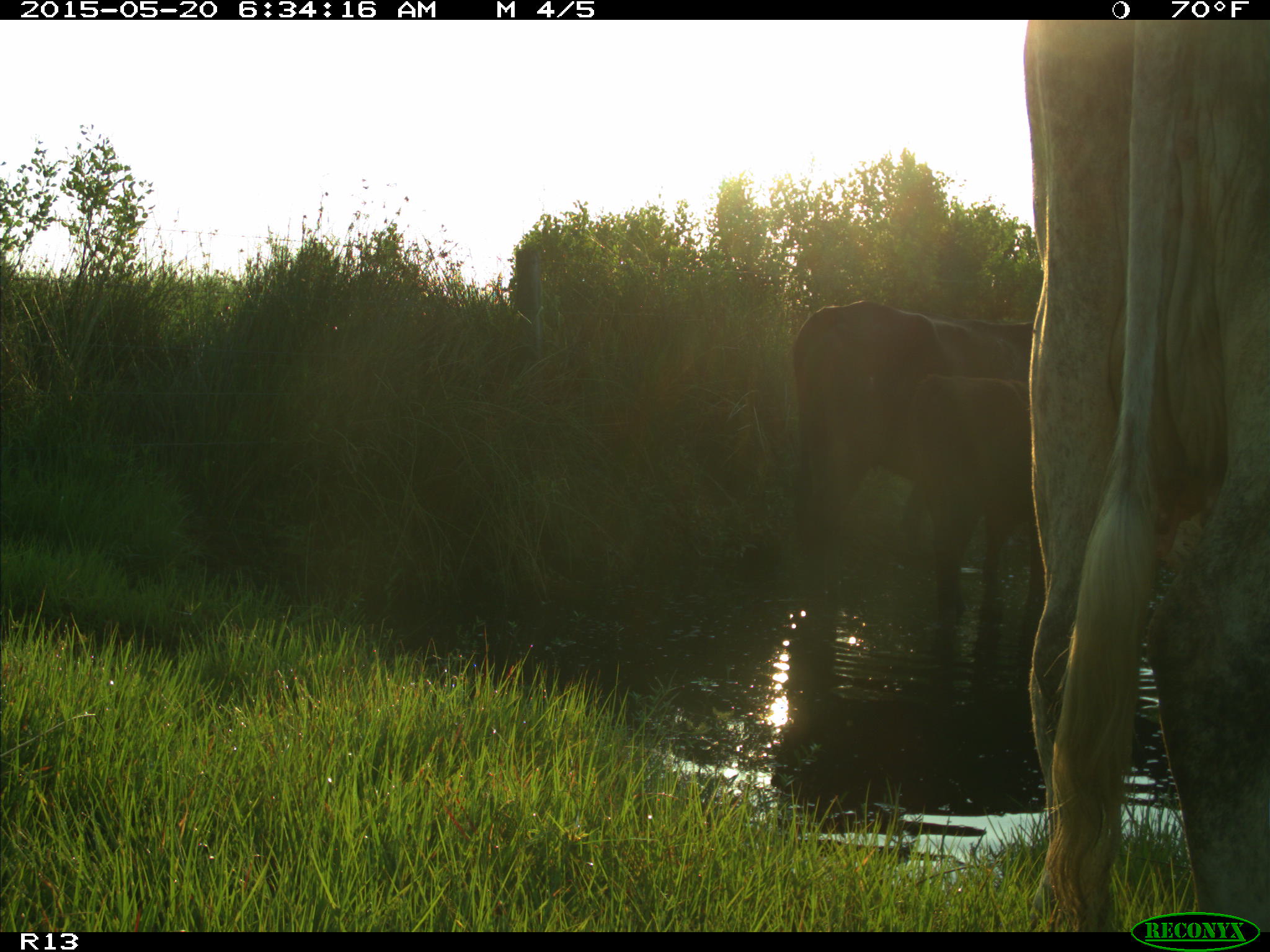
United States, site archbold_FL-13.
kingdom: Animalia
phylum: Chordata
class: Mammalia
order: Artiodactyla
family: Bovidae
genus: Bos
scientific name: Bos taurus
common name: domestic cow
Bos taurus (domestic cow).